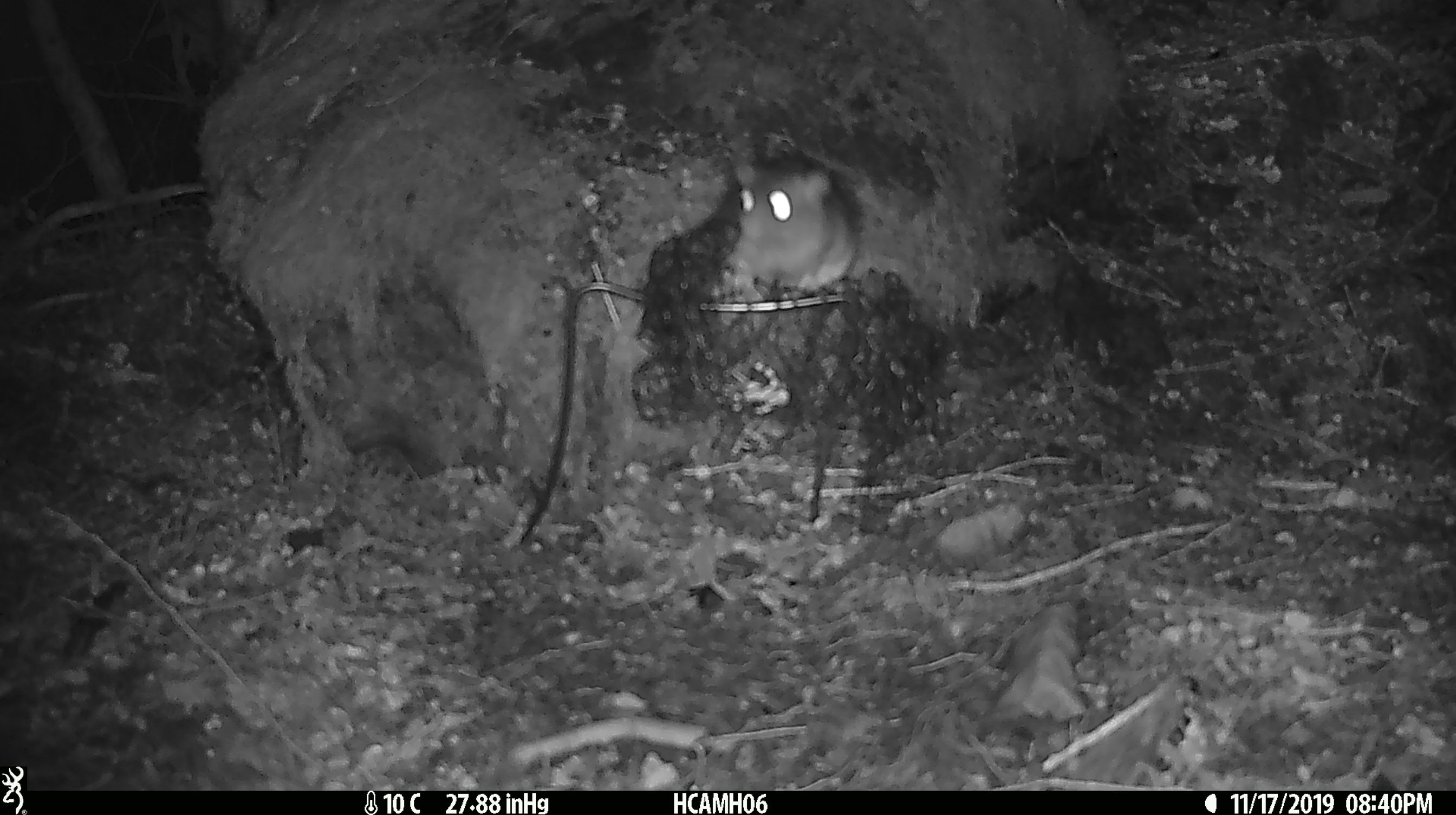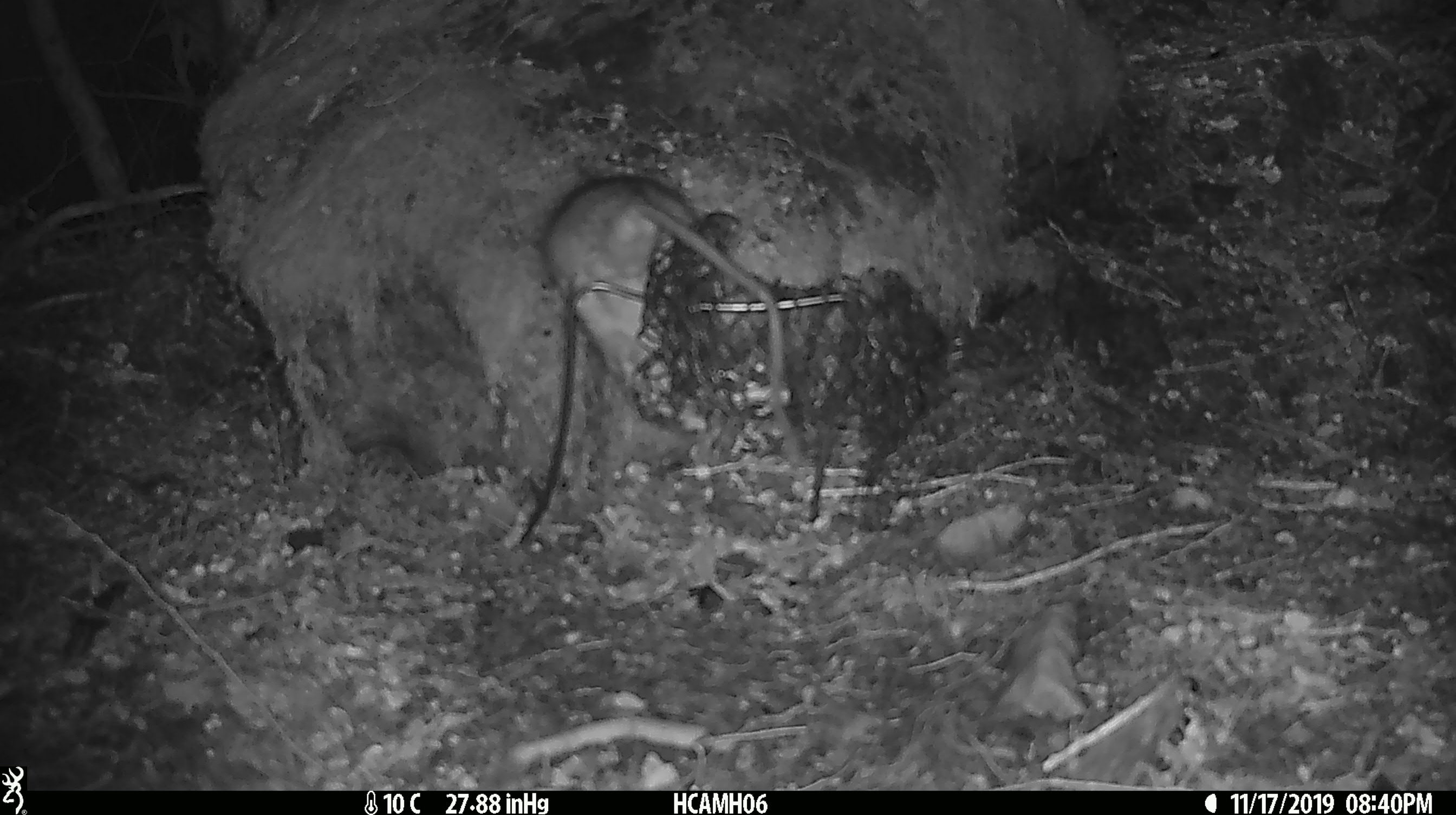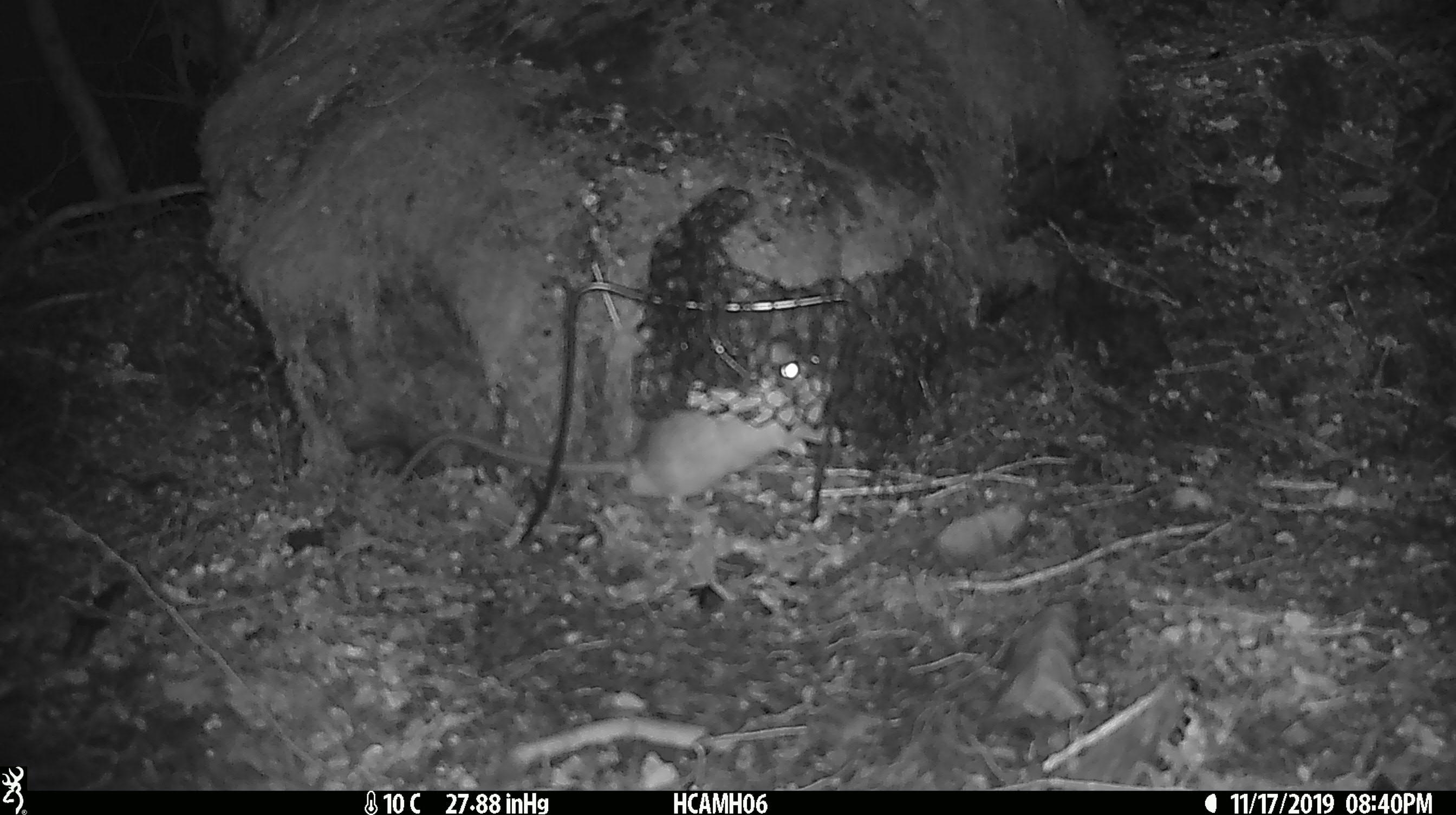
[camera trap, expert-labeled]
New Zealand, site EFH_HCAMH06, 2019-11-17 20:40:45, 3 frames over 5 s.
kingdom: Animalia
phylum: Chordata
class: Mammalia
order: Rodentia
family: Muridae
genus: Rattus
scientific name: Rattus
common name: rat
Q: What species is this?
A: Rat (Rattus).